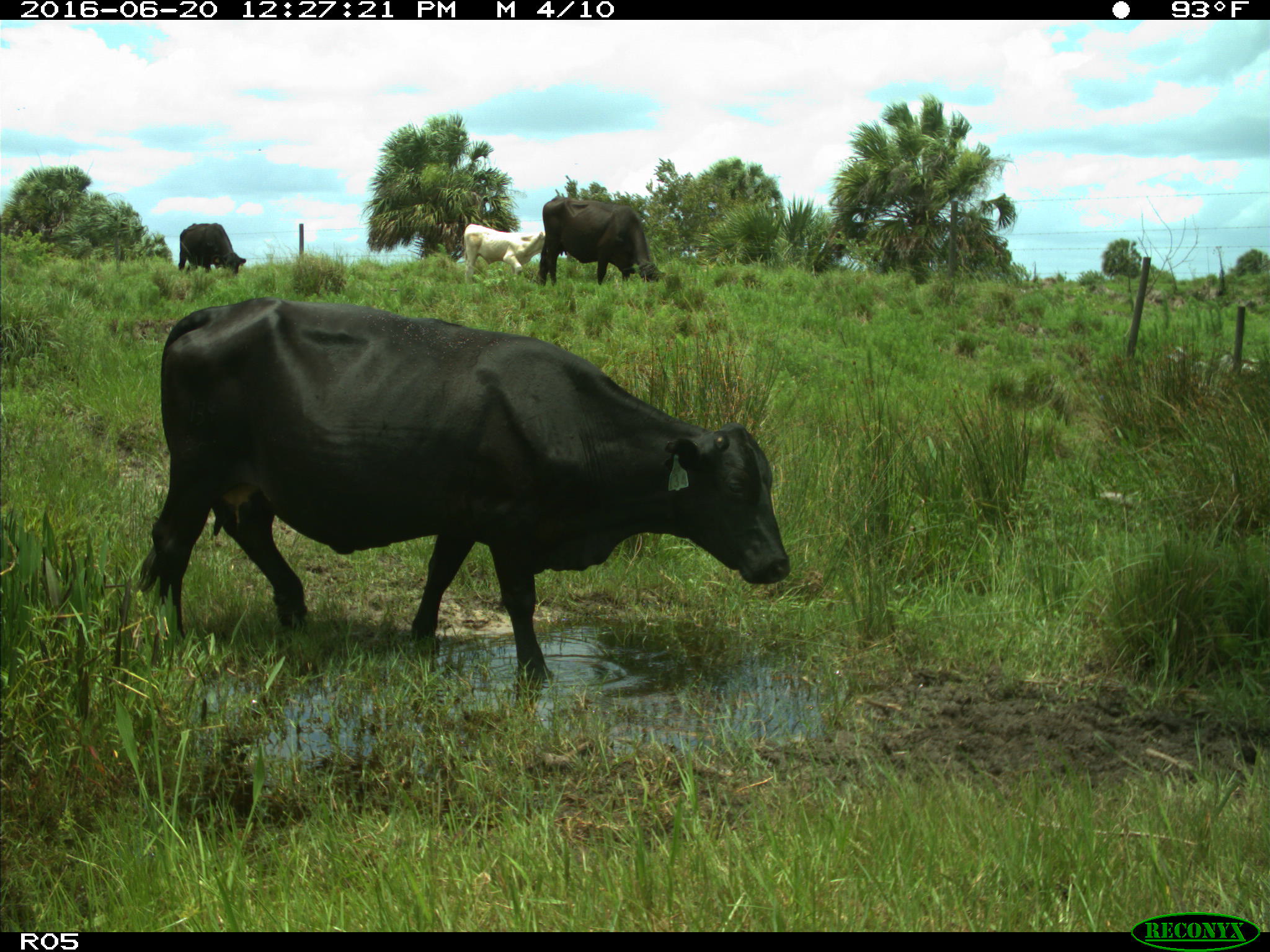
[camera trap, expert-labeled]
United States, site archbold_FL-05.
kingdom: Animalia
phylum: Chordata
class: Mammalia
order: Artiodactyla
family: Bovidae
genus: Bos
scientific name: Bos taurus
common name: domestic cow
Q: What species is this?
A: Bos taurus (domestic cow).